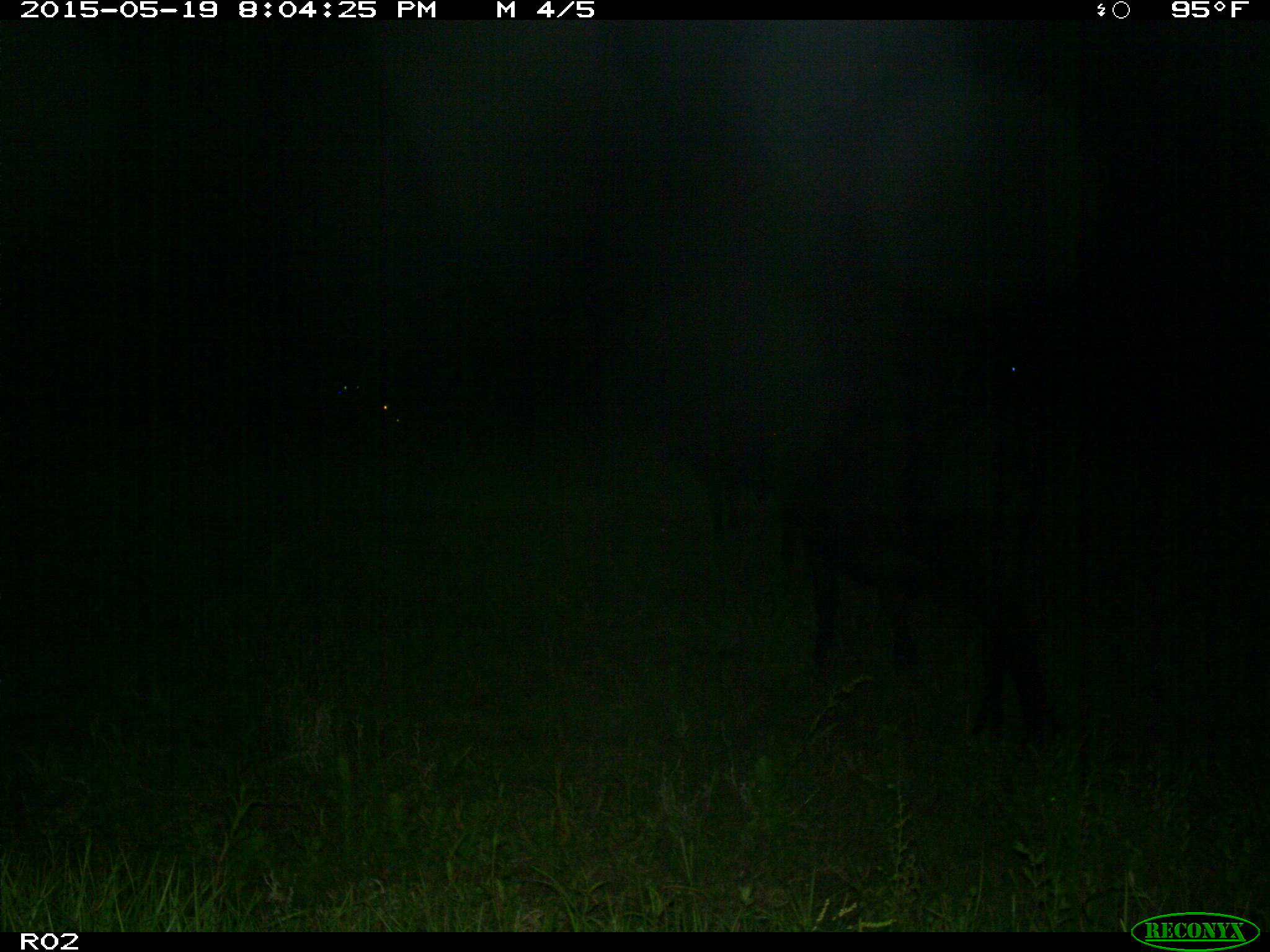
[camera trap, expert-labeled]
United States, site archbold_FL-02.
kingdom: Animalia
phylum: Chordata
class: Mammalia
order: Artiodactyla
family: Bovidae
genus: Bos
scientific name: Bos taurus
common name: domestic cow